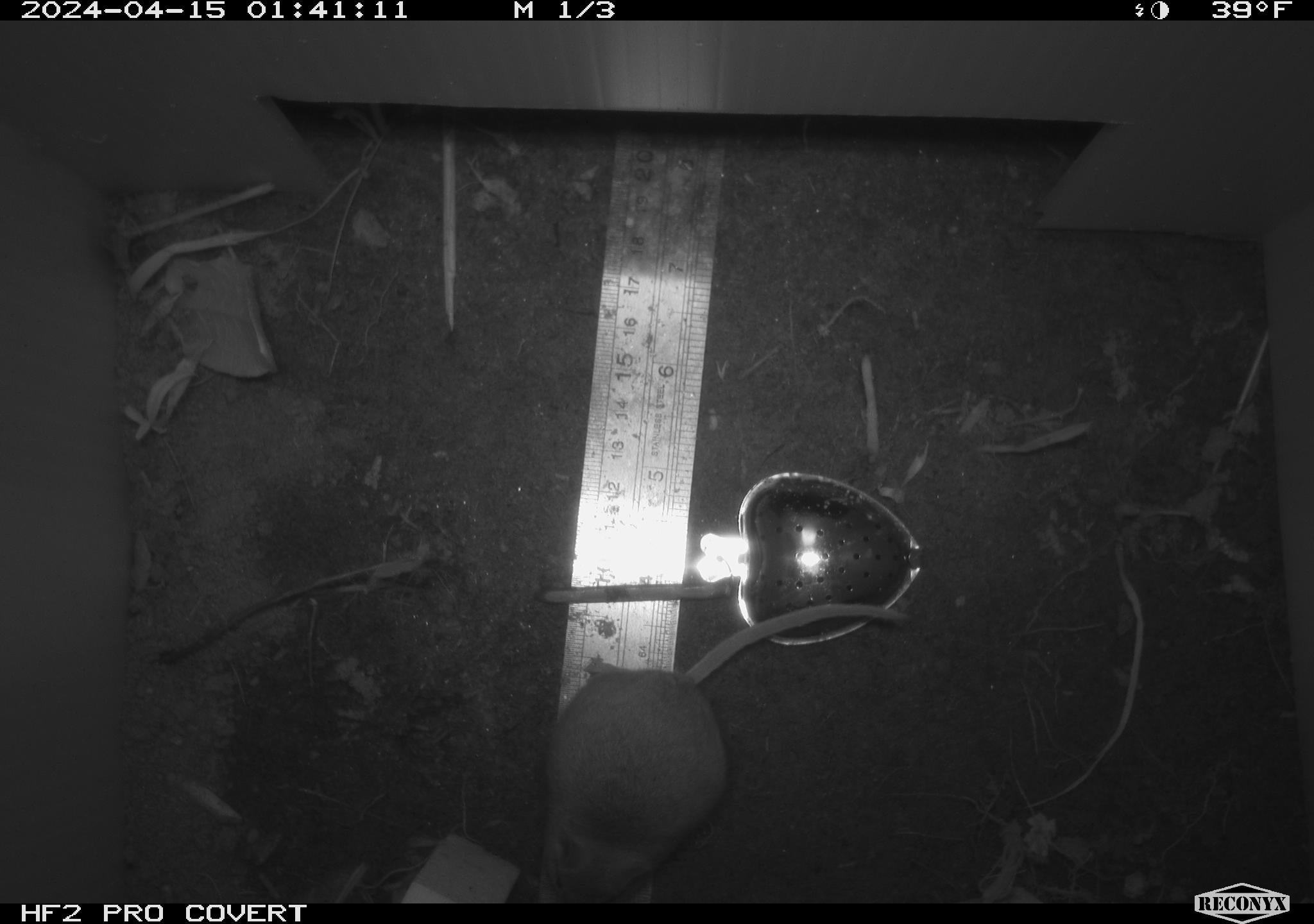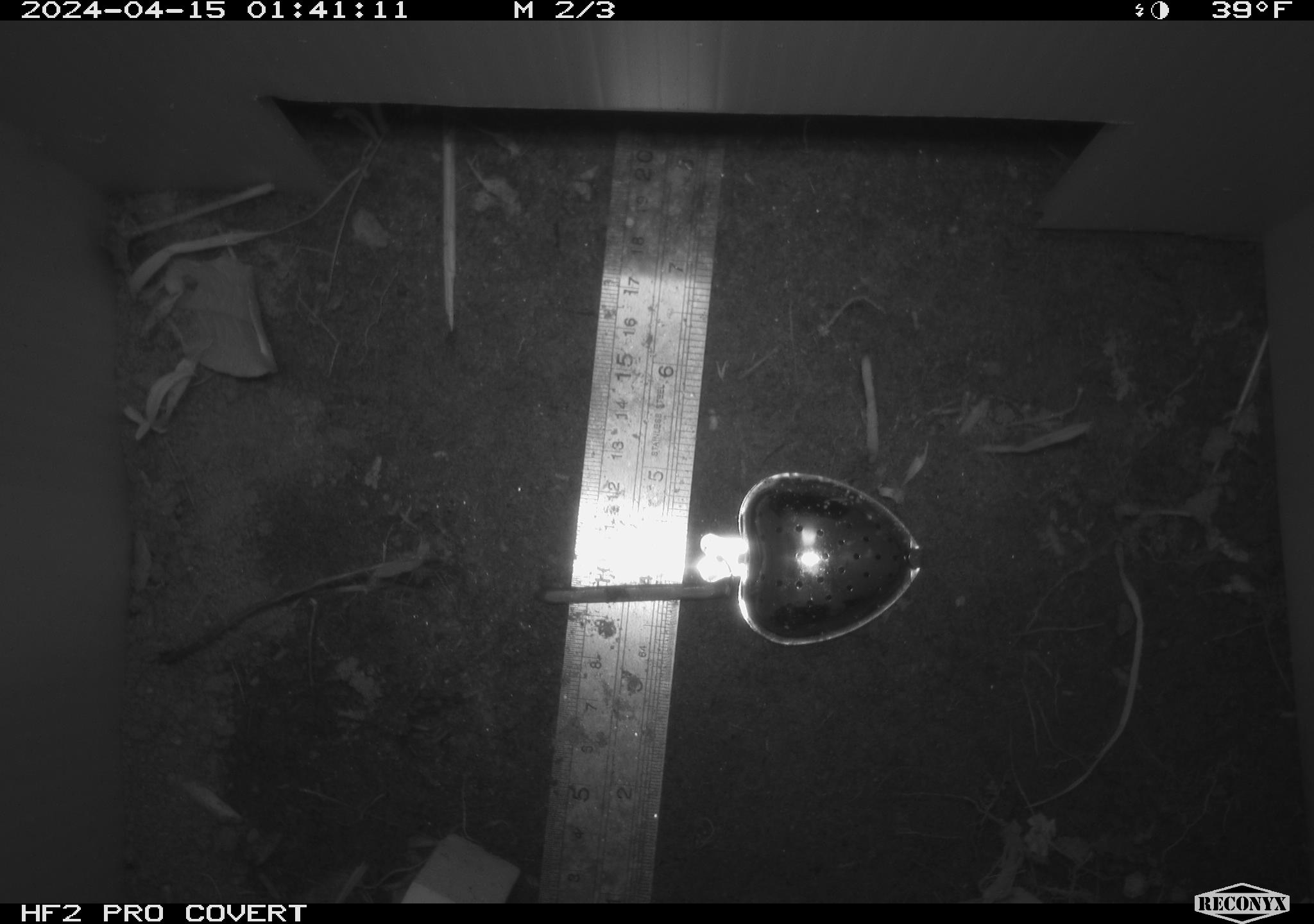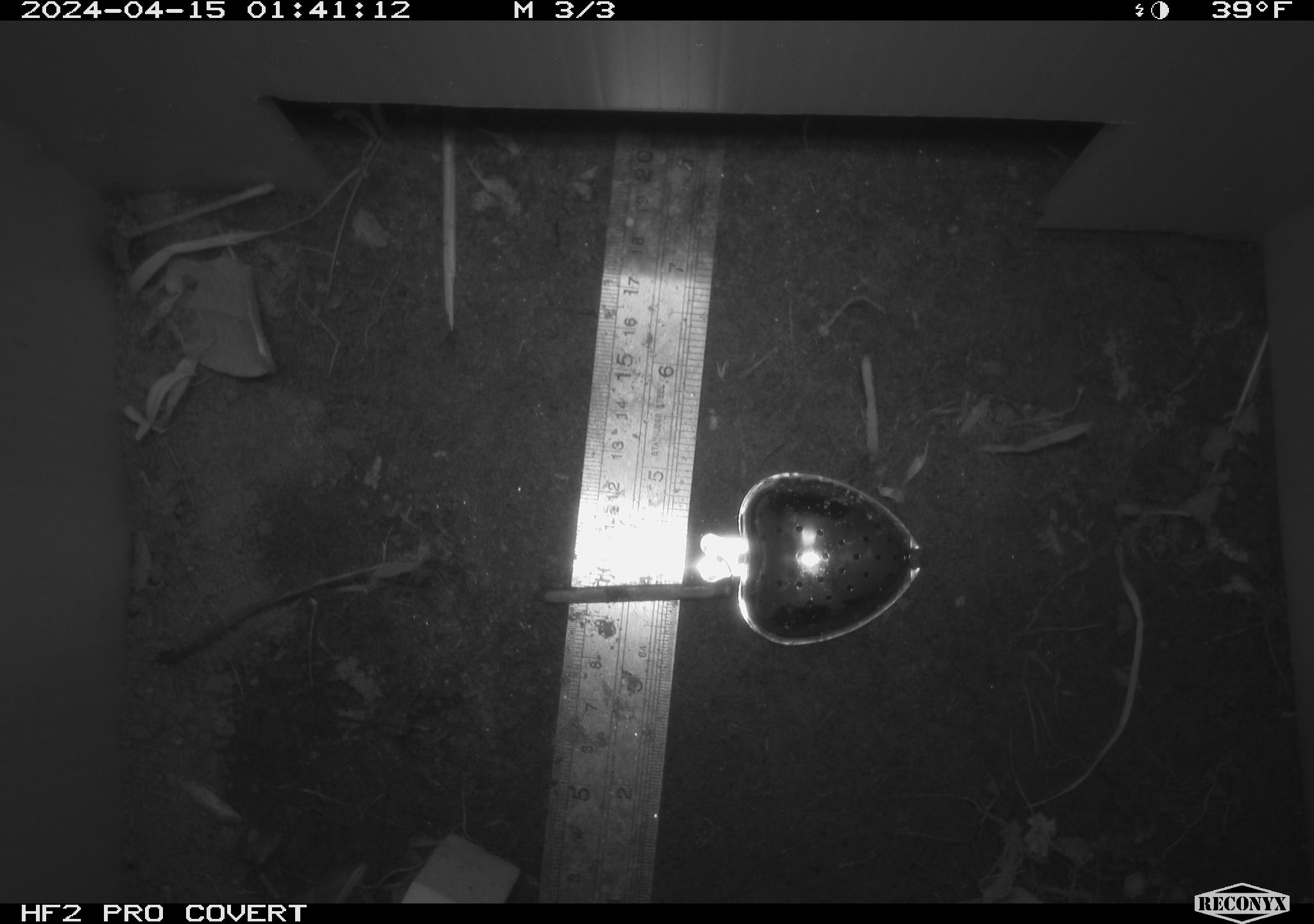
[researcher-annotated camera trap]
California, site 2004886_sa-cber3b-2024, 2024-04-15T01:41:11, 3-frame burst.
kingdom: Animalia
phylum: Chordata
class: Mammalia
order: Rodentia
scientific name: Rodentia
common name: mouse species